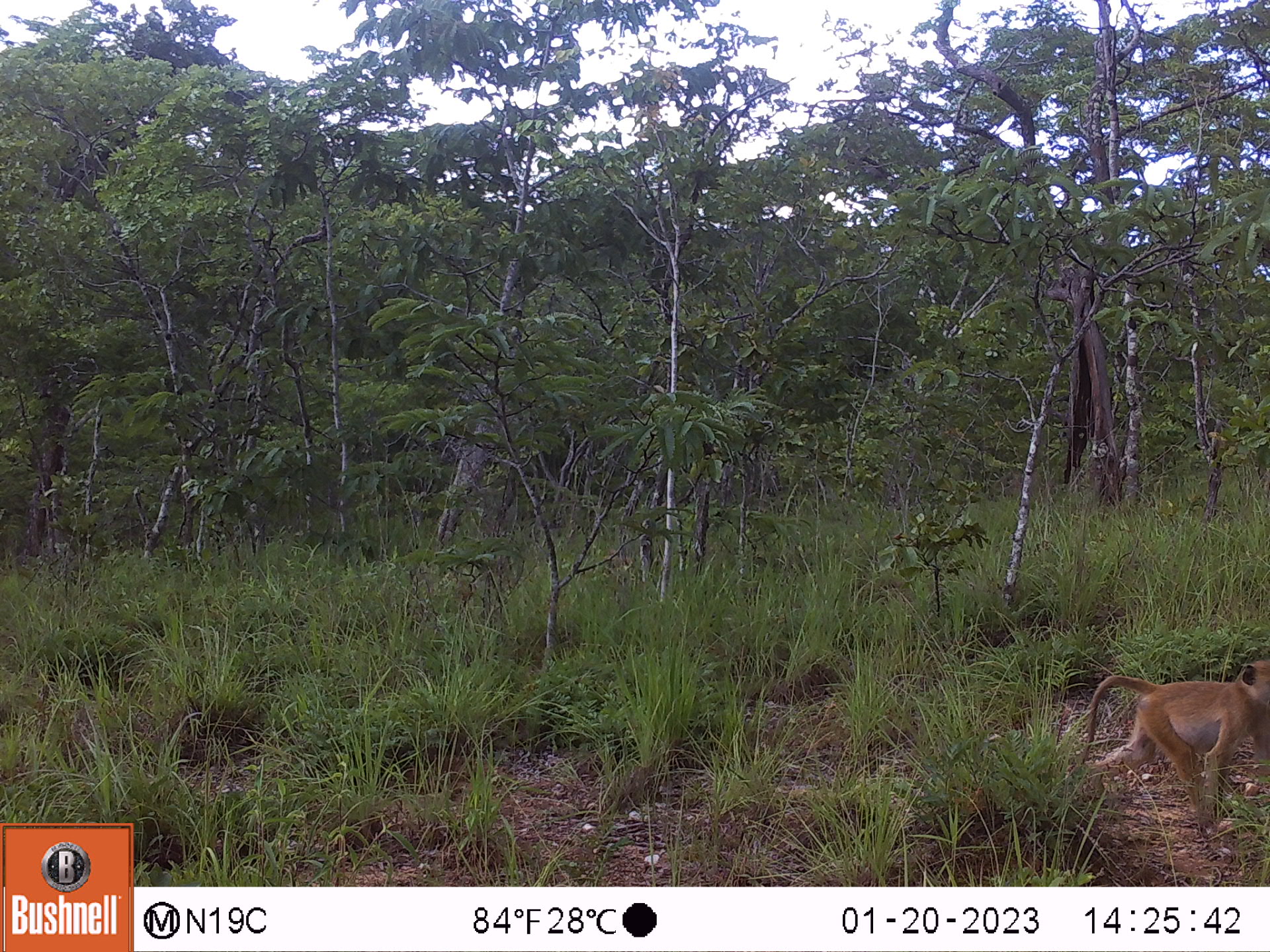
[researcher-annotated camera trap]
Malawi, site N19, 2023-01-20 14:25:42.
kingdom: Animalia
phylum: Chordata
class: Mammalia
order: Primates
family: Cercopithecidae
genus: Papio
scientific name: Papio cynocephalus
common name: yellow baboon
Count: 1.